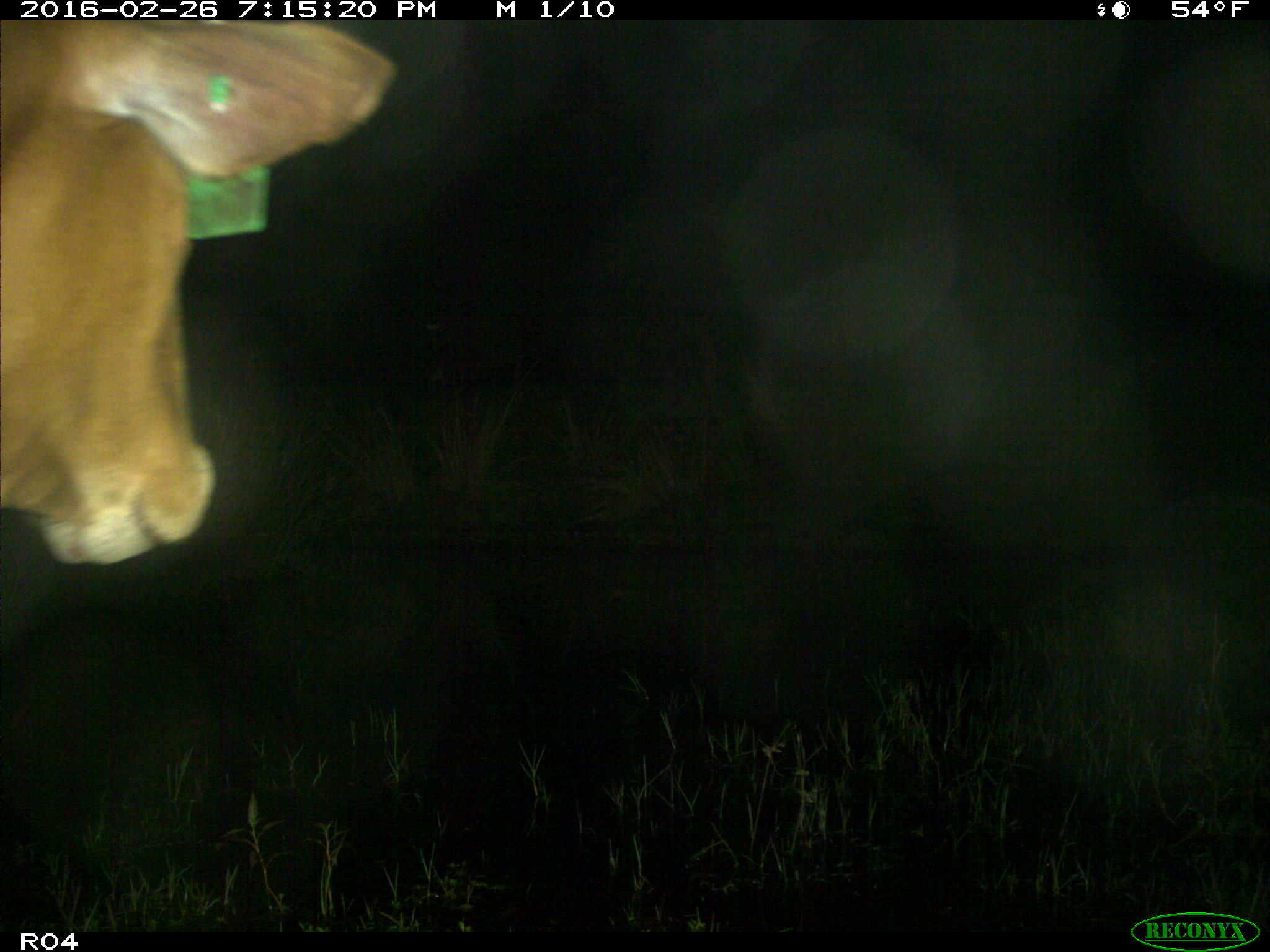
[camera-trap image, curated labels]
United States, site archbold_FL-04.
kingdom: Animalia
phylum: Chordata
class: Mammalia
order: Artiodactyla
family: Bovidae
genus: Bos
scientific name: Bos taurus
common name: domestic cow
Bos taurus (domestic cow).